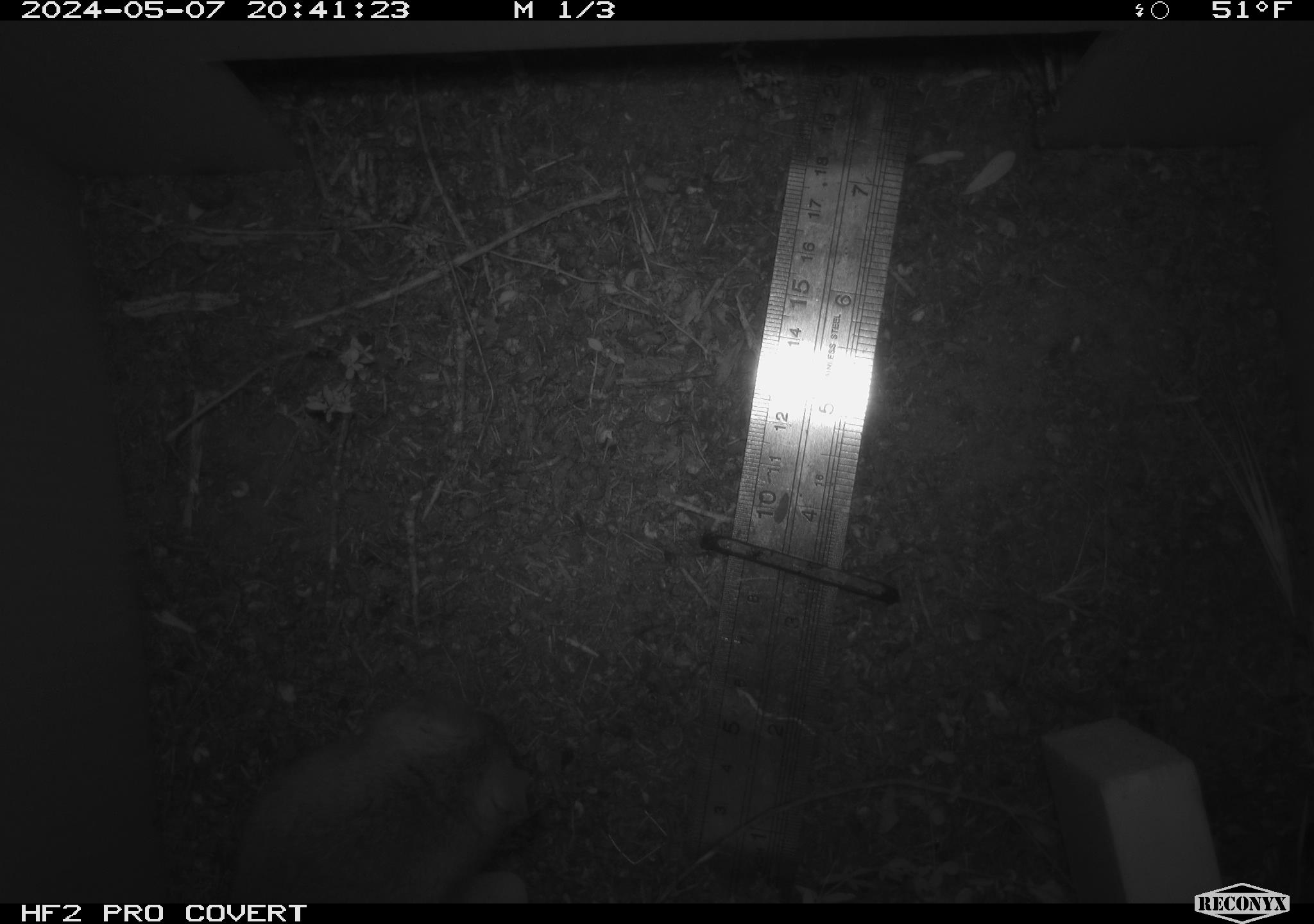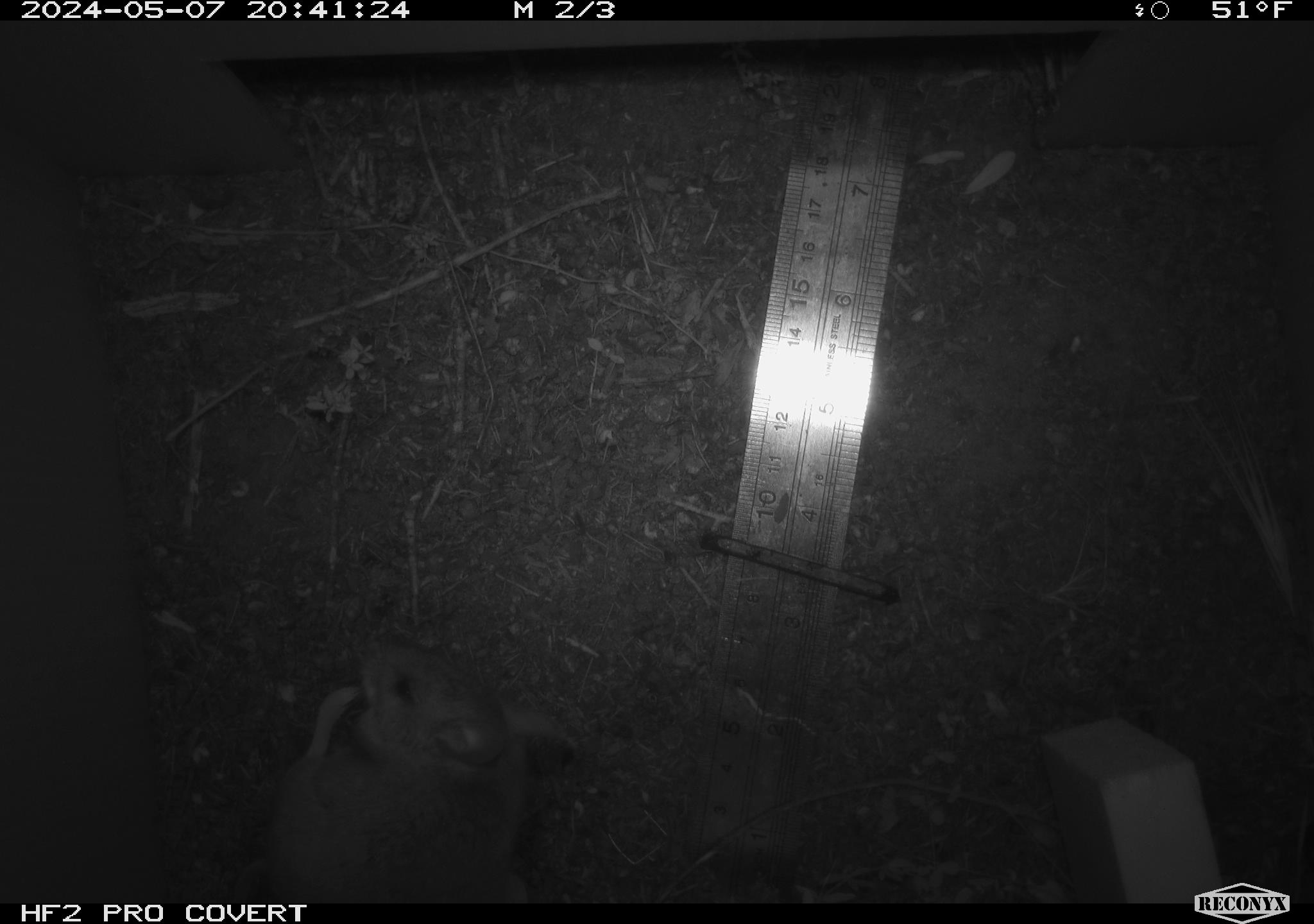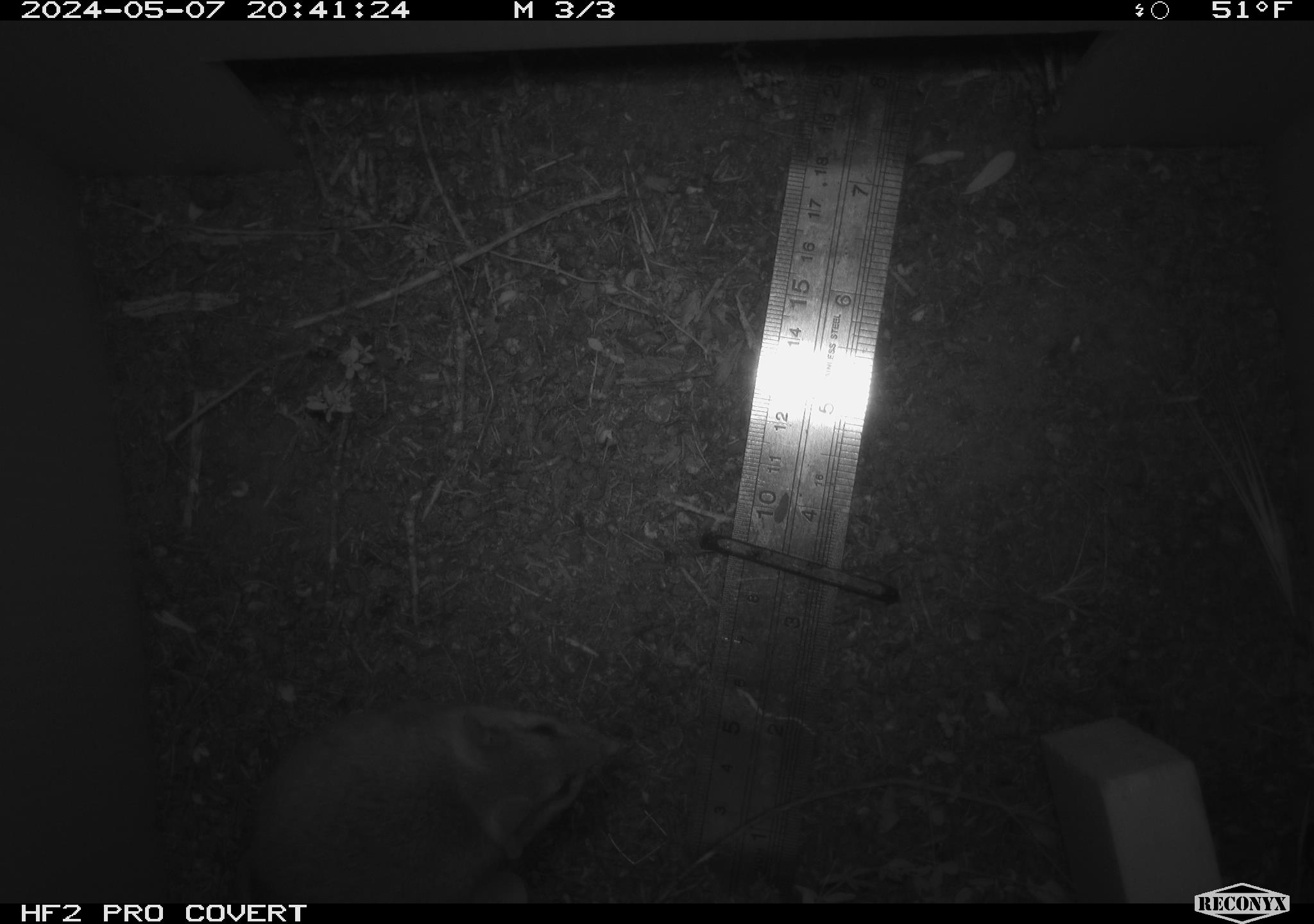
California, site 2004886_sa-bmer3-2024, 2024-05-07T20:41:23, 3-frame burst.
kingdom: Animalia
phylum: Chordata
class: Mammalia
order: Rodentia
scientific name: Rodentia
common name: mouse species